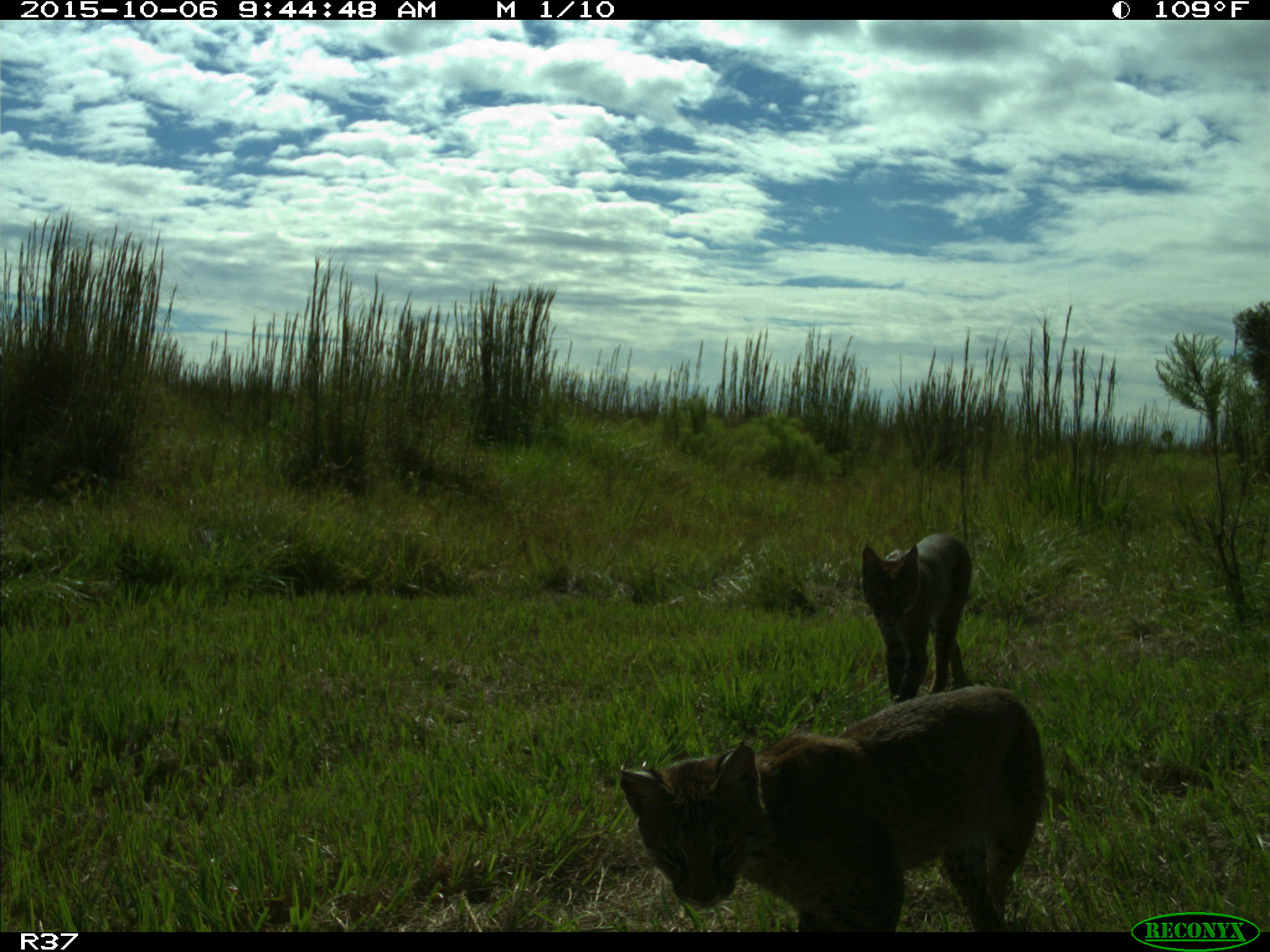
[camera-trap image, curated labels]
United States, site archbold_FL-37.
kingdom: Animalia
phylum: Chordata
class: Mammalia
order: Carnivora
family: Felidae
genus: Lynx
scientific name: Lynx rufus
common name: bobcat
Lynx rufus (bobcat).